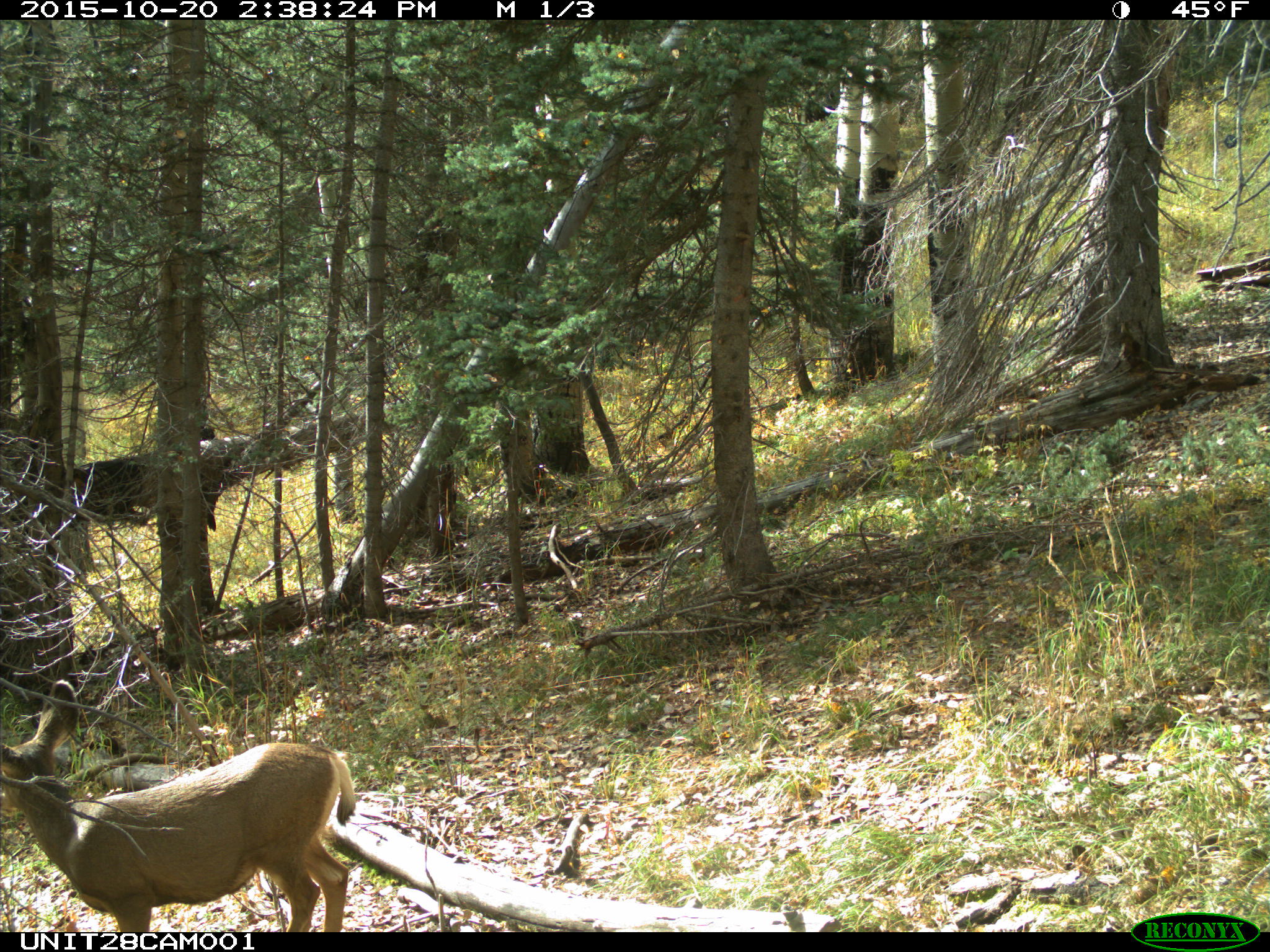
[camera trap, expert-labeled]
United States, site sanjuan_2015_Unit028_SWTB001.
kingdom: Animalia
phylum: Chordata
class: Mammalia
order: Artiodactyla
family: Cervidae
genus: Odocoileus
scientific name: Odocoileus hemionus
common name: mule deer